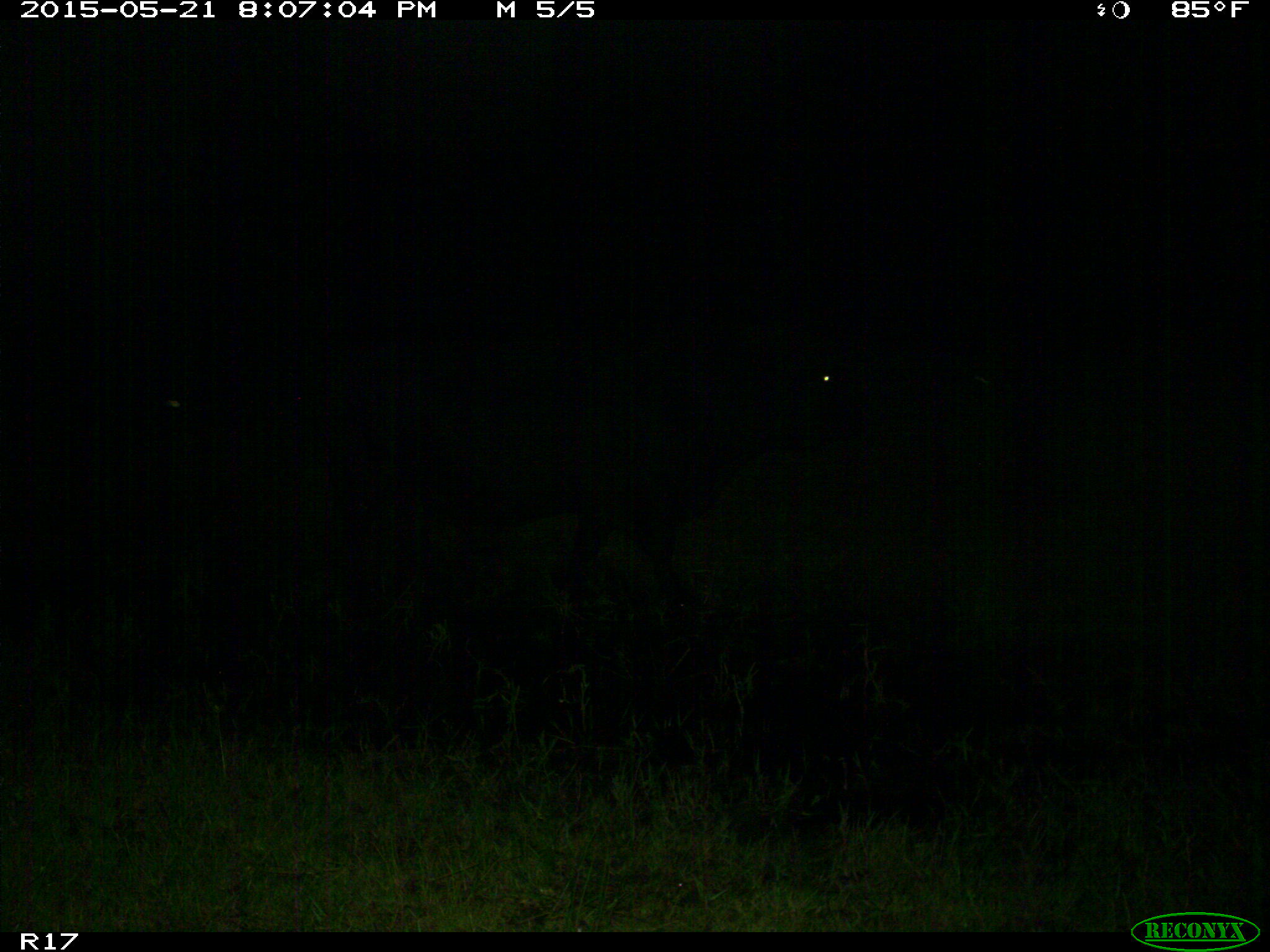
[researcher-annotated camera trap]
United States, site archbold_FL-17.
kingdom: Animalia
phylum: Chordata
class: Mammalia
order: Artiodactyla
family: Bovidae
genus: Bos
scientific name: Bos taurus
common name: domestic cow